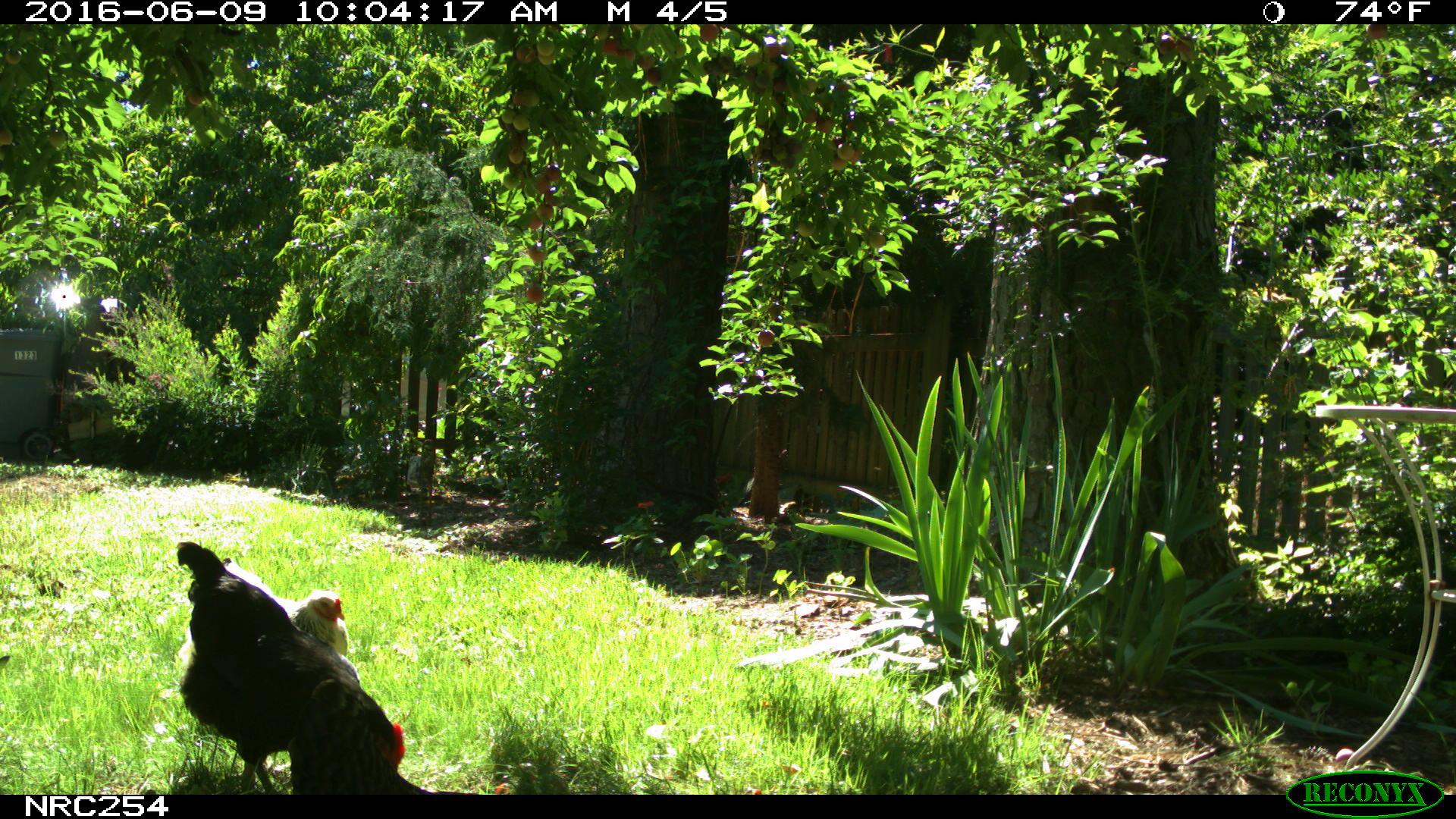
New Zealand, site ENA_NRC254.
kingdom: Animalia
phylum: Chordata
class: Aves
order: Galliformes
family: Phasianidae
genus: Gallus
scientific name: Gallus gallus domesticus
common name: chicken